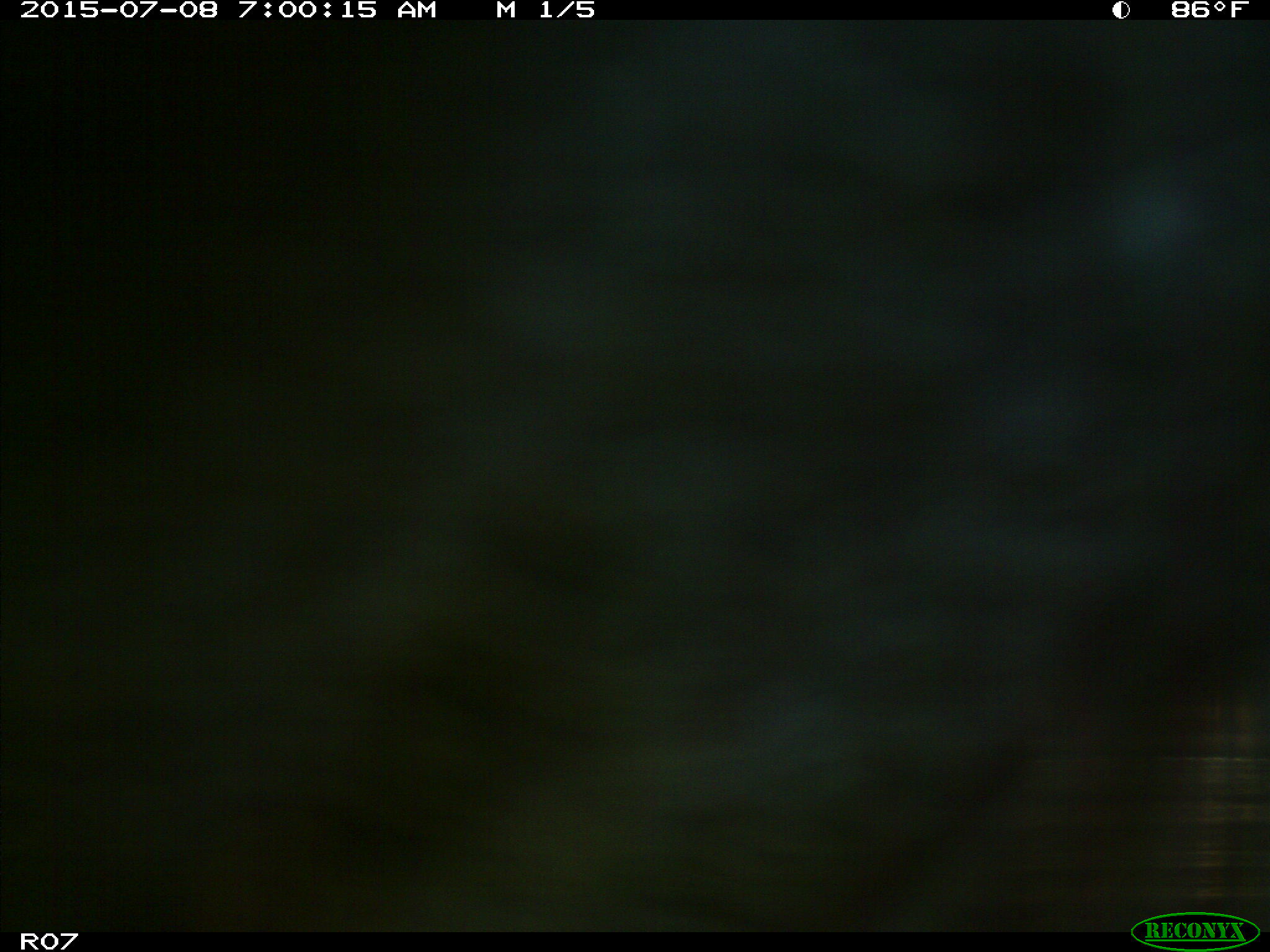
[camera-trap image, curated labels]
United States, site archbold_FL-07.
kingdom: Animalia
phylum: Chordata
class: Mammalia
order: Artiodactyla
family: Bovidae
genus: Bos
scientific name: Bos taurus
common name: domestic cow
Bos taurus (domestic cow).